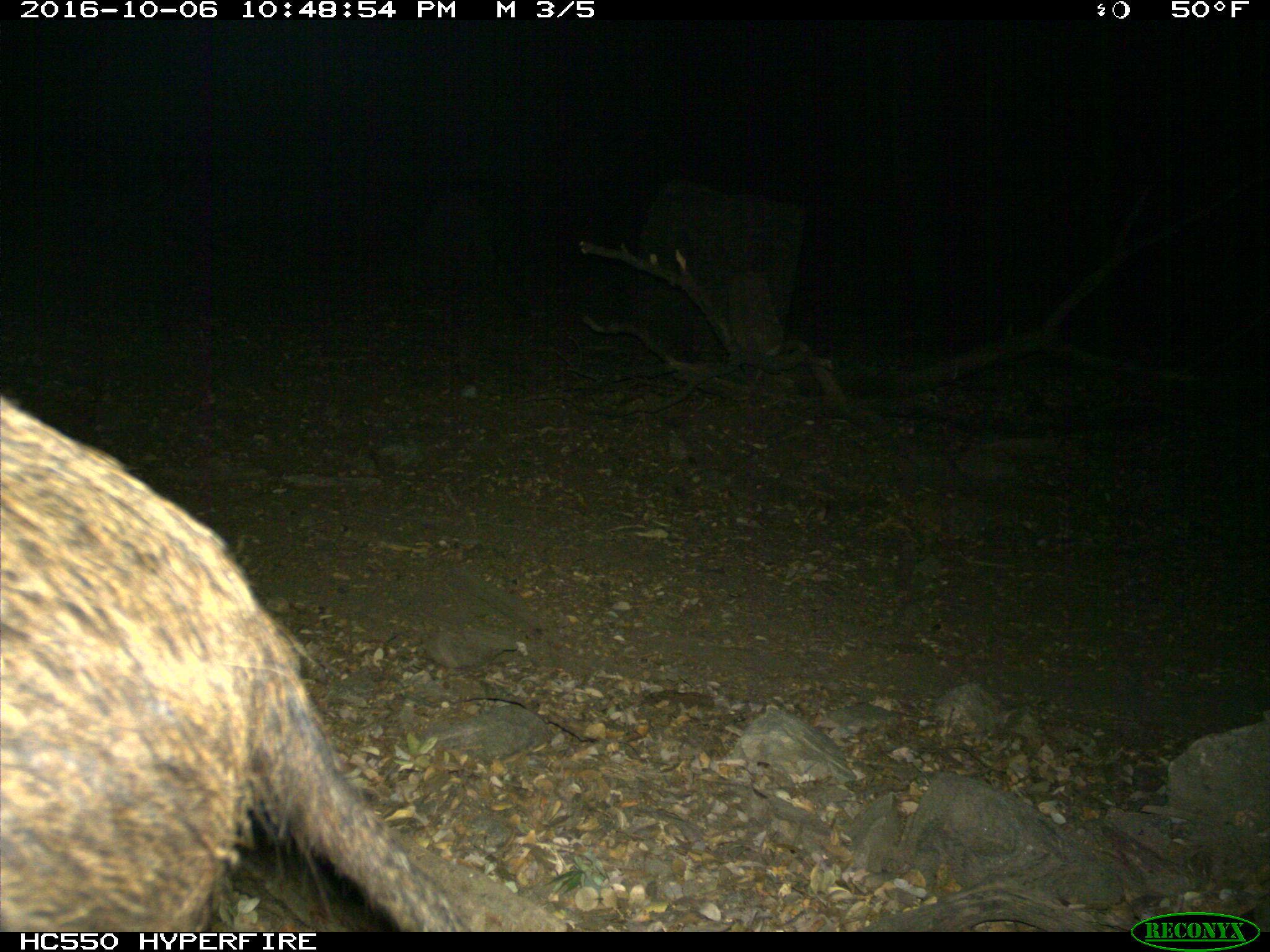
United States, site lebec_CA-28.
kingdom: Animalia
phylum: Chordata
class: Mammalia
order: Artiodactyla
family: Suidae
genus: Sus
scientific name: Sus scrofa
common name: wild boar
Sus scrofa (wild boar).